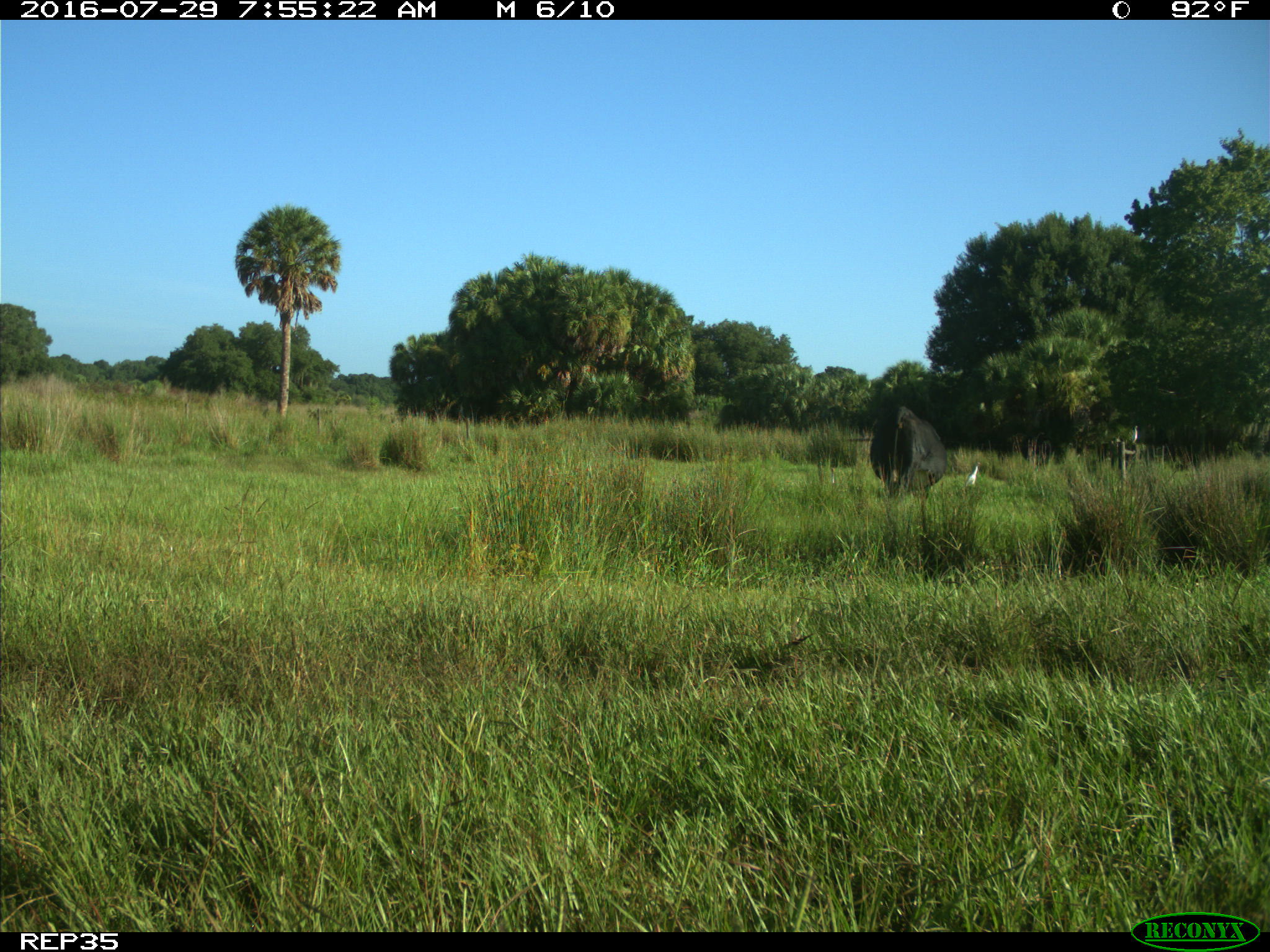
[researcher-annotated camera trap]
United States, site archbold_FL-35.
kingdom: Animalia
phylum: Chordata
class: Mammalia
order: Artiodactyla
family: Bovidae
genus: Bos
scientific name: Bos taurus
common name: domestic cow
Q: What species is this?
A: Bos taurus (domestic cow).